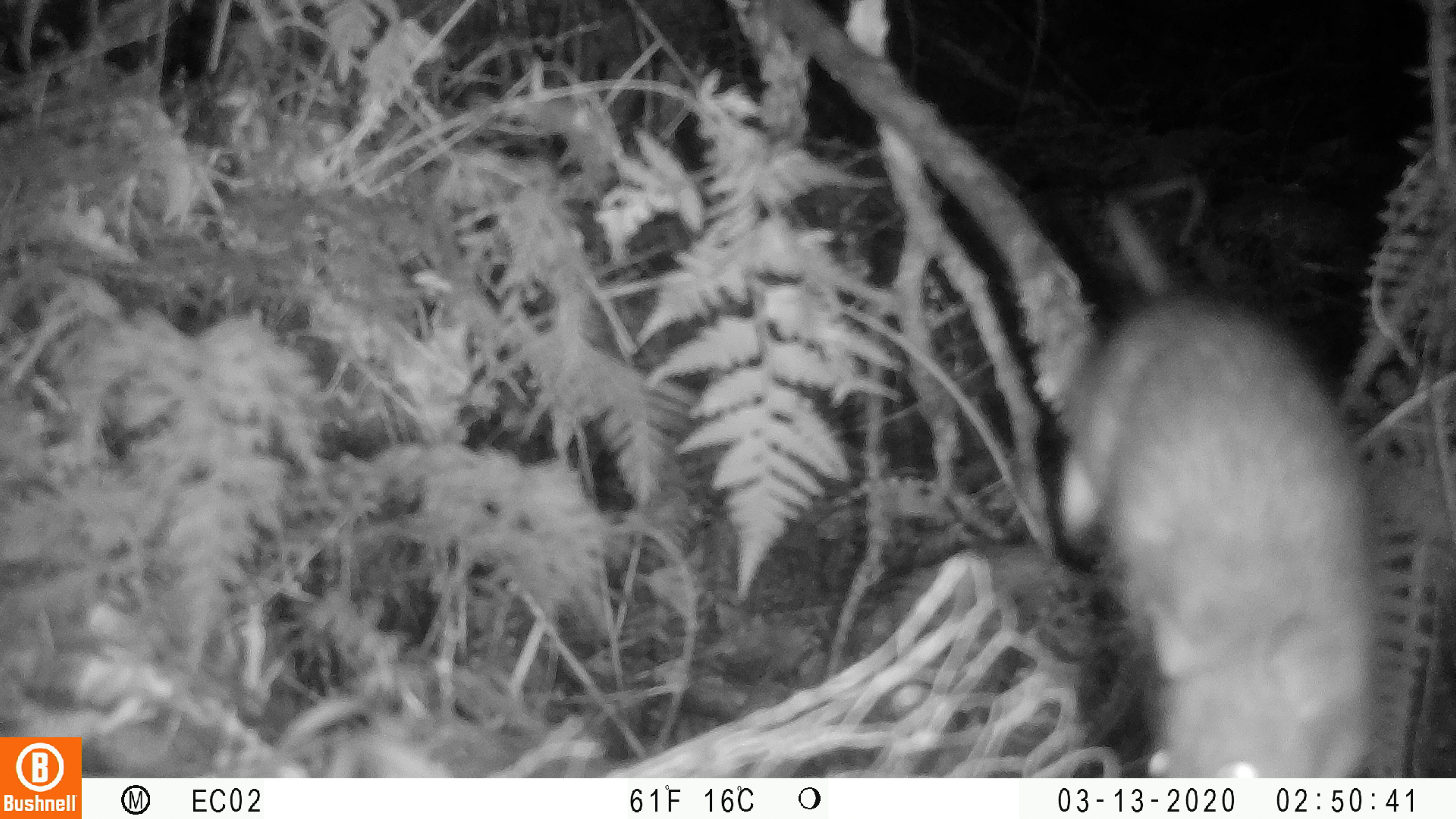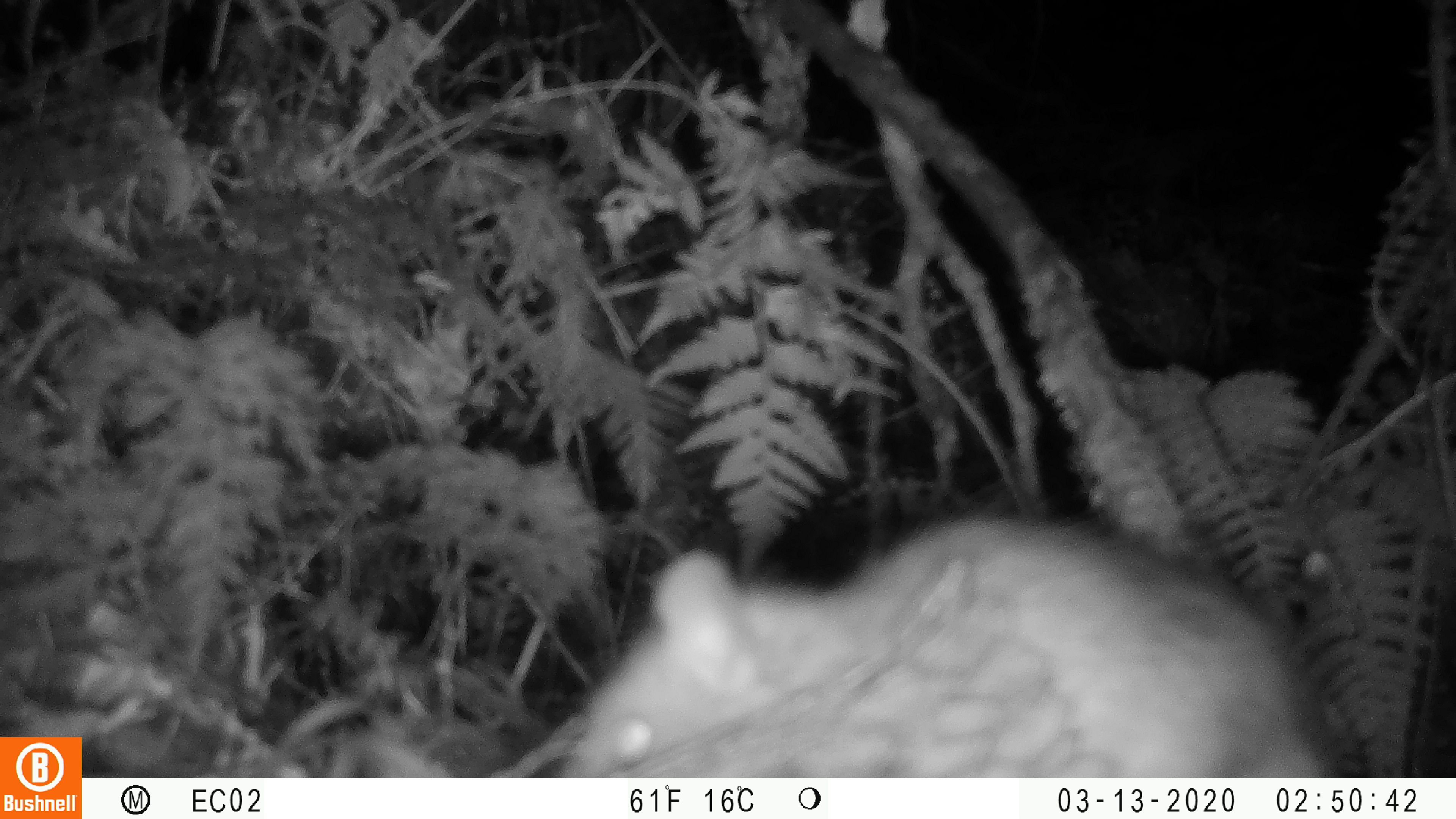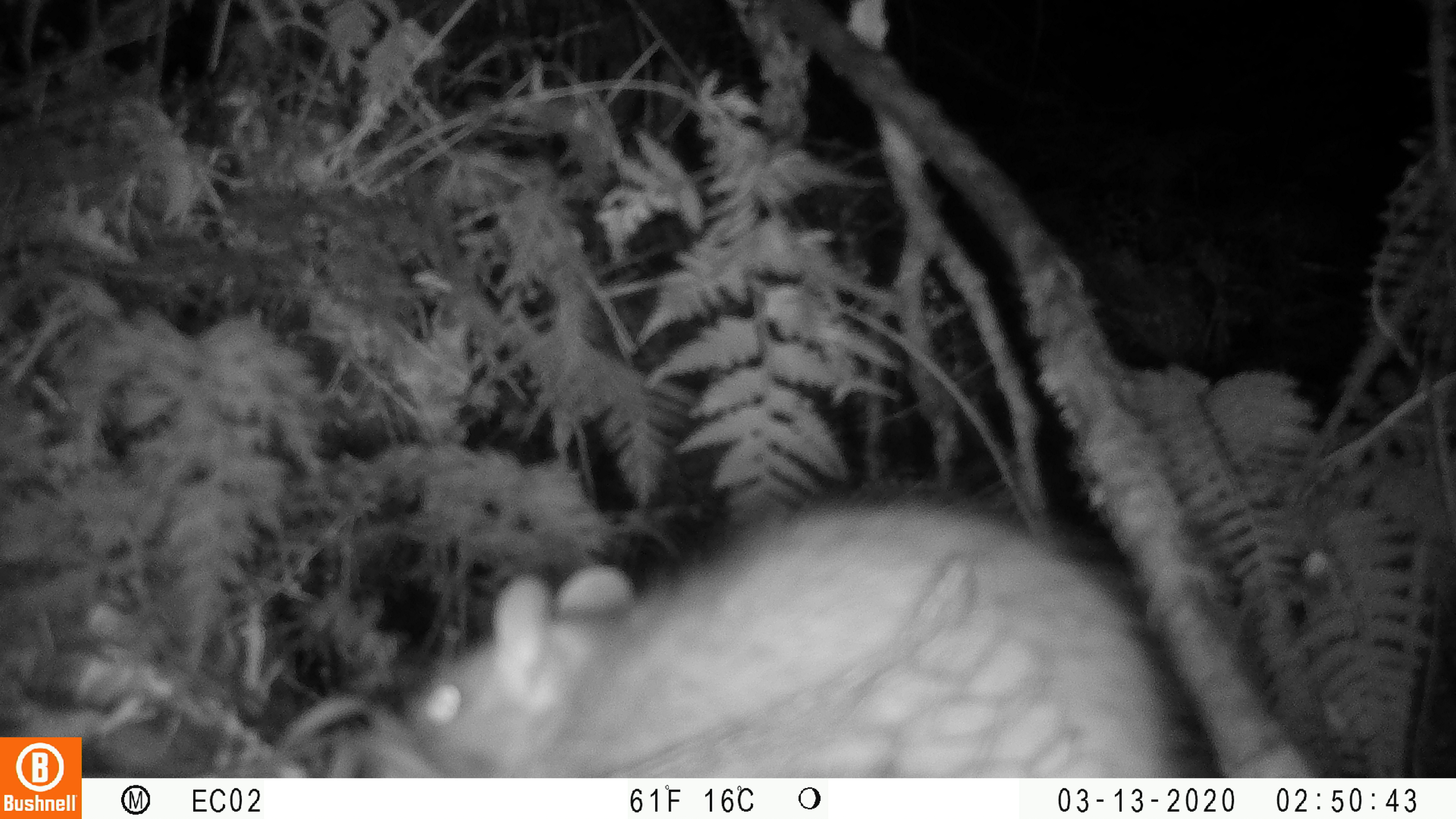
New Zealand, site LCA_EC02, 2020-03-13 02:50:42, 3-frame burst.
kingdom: Animalia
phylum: Chordata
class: Mammalia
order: Rodentia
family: Muridae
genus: Rattus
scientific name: Rattus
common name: rat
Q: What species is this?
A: Rat (Rattus).